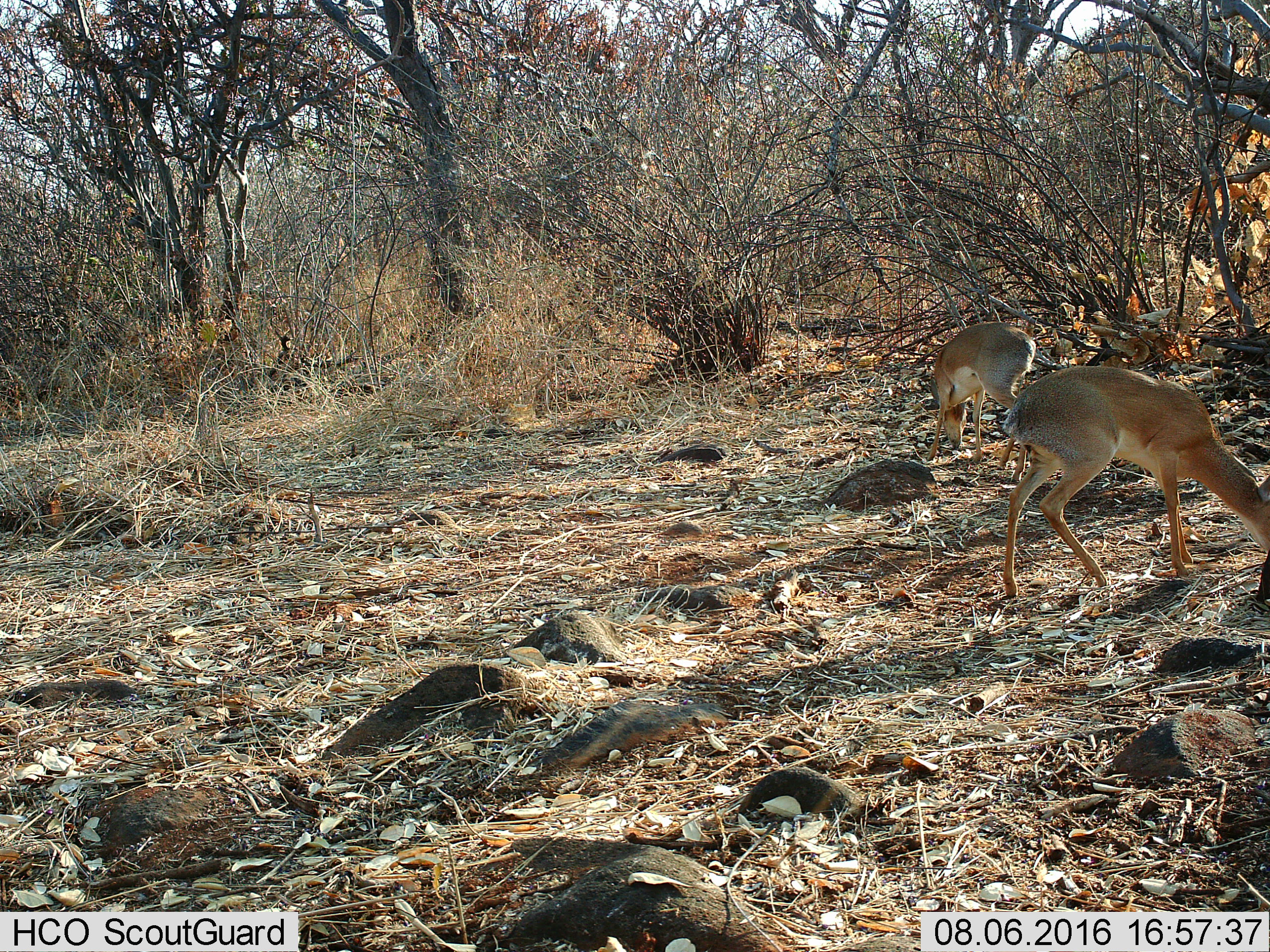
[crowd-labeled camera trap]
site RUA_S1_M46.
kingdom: Animalia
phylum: Chordata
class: Mammalia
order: Artiodactyla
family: Bovidae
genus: Madoqua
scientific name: Madoqua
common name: dik-dik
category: dikdik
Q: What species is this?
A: Dikdik (dik-dik) (Madoqua).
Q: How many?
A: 2.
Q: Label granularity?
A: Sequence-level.